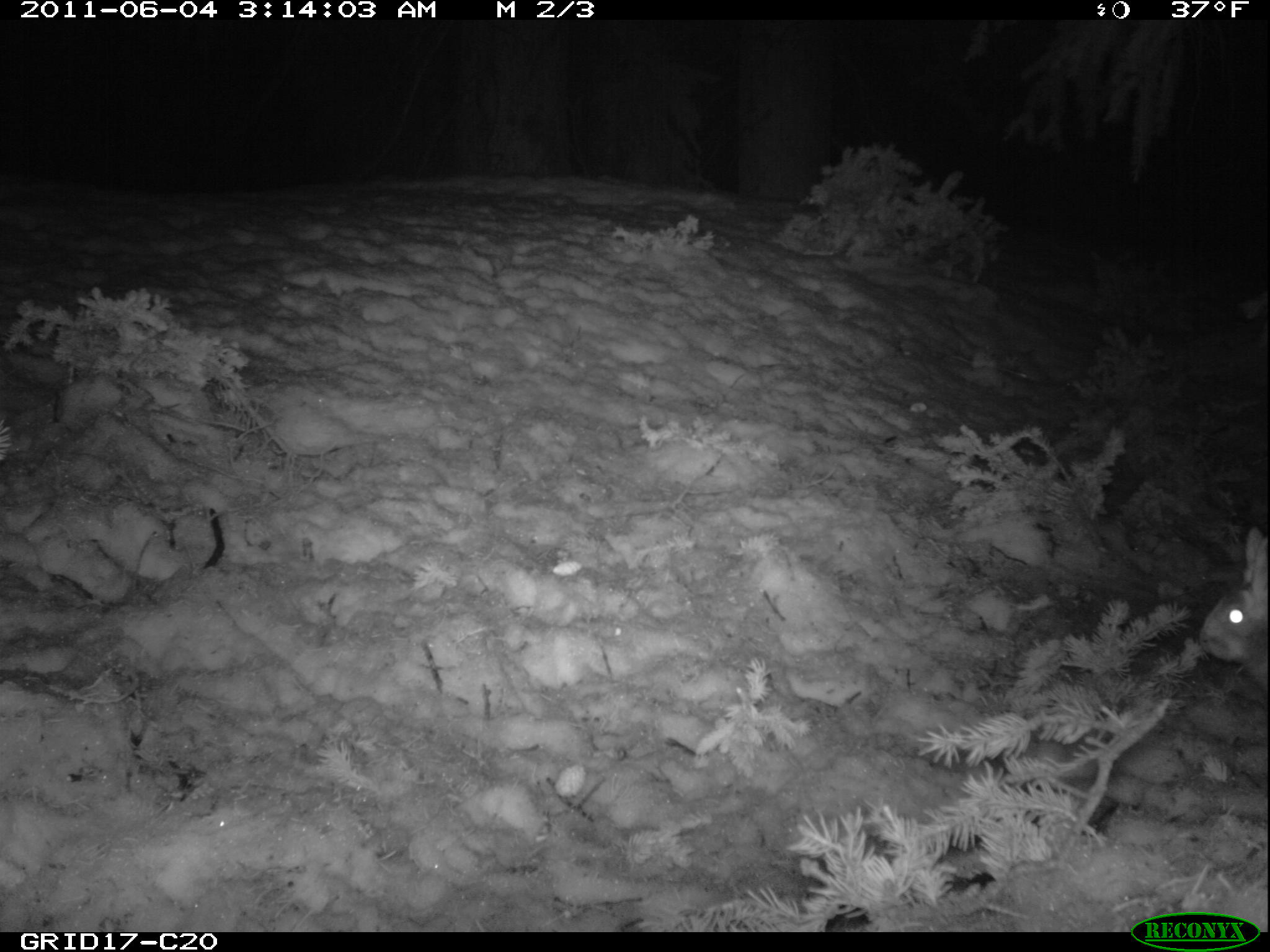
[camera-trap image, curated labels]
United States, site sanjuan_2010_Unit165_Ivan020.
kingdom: Animalia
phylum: Chordata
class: Mammalia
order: Lagomorpha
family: Leporidae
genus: Lepus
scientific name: Lepus americanus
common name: snowshoe hare